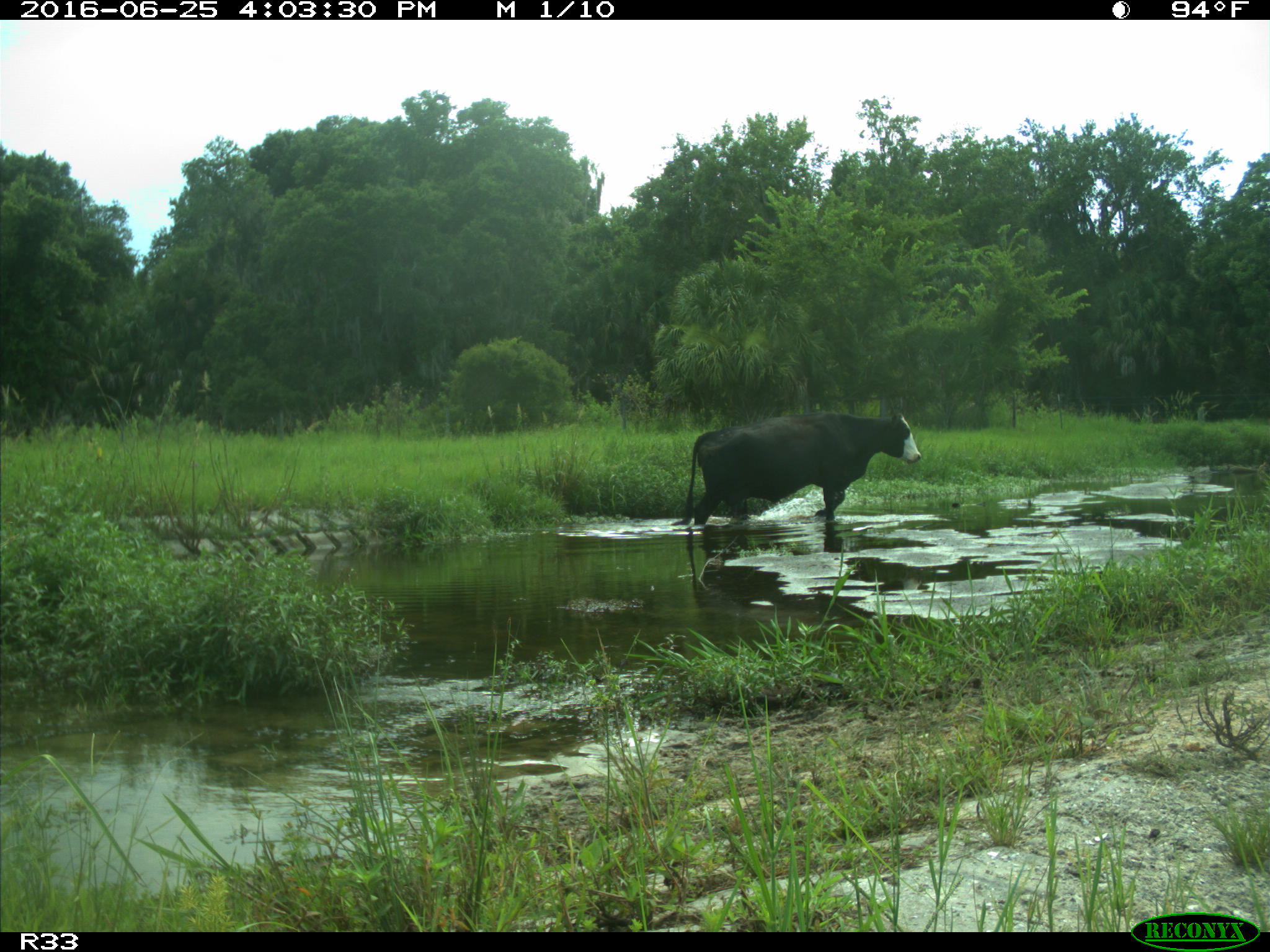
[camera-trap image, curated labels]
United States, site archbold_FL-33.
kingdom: Animalia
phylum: Chordata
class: Mammalia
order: Artiodactyla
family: Bovidae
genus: Bos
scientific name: Bos taurus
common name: domestic cow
Bos taurus (domestic cow).